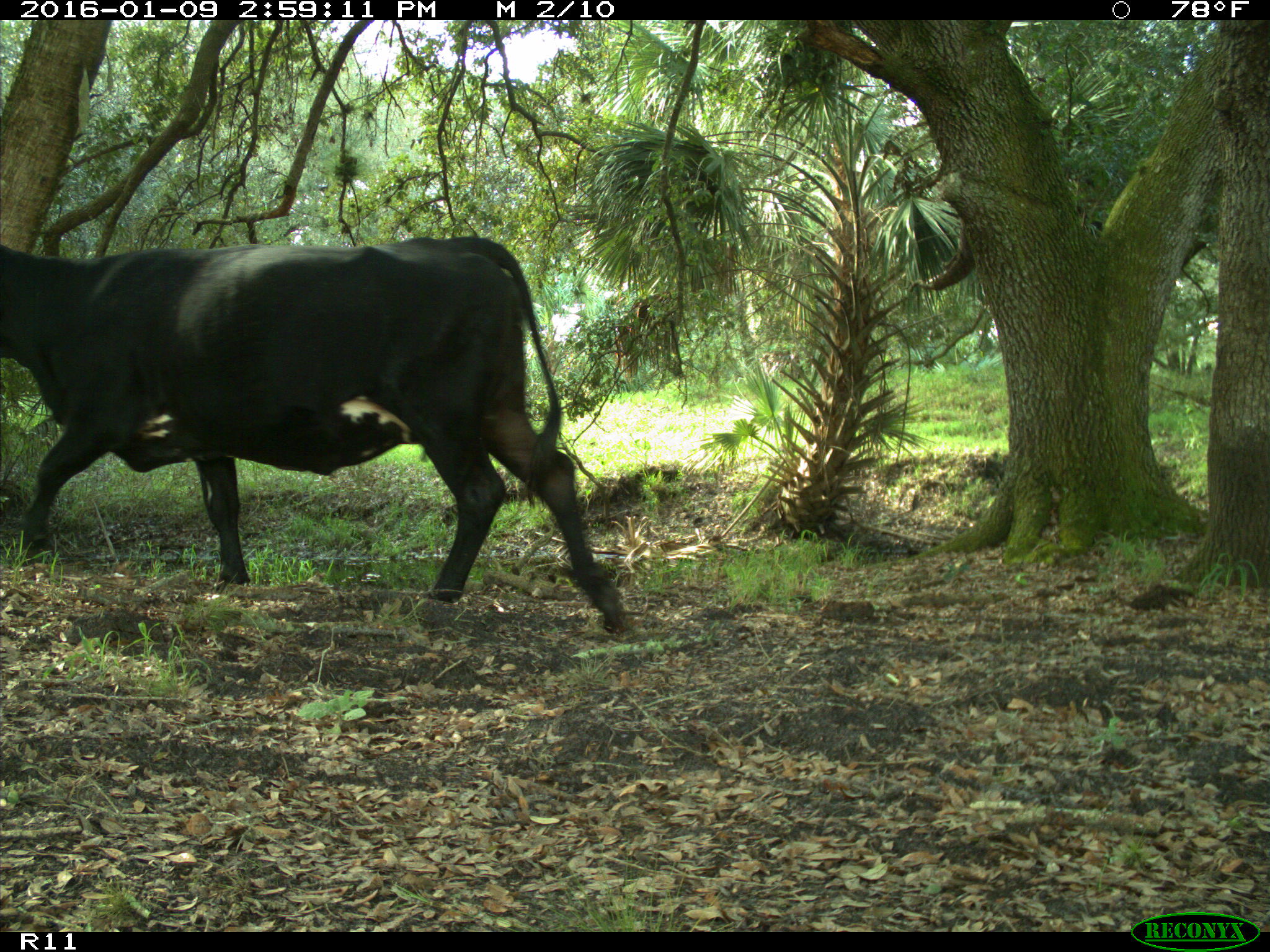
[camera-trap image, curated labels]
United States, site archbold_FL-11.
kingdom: Animalia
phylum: Chordata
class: Mammalia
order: Artiodactyla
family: Bovidae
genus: Bos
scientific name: Bos taurus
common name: domestic cow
Bos taurus (domestic cow).